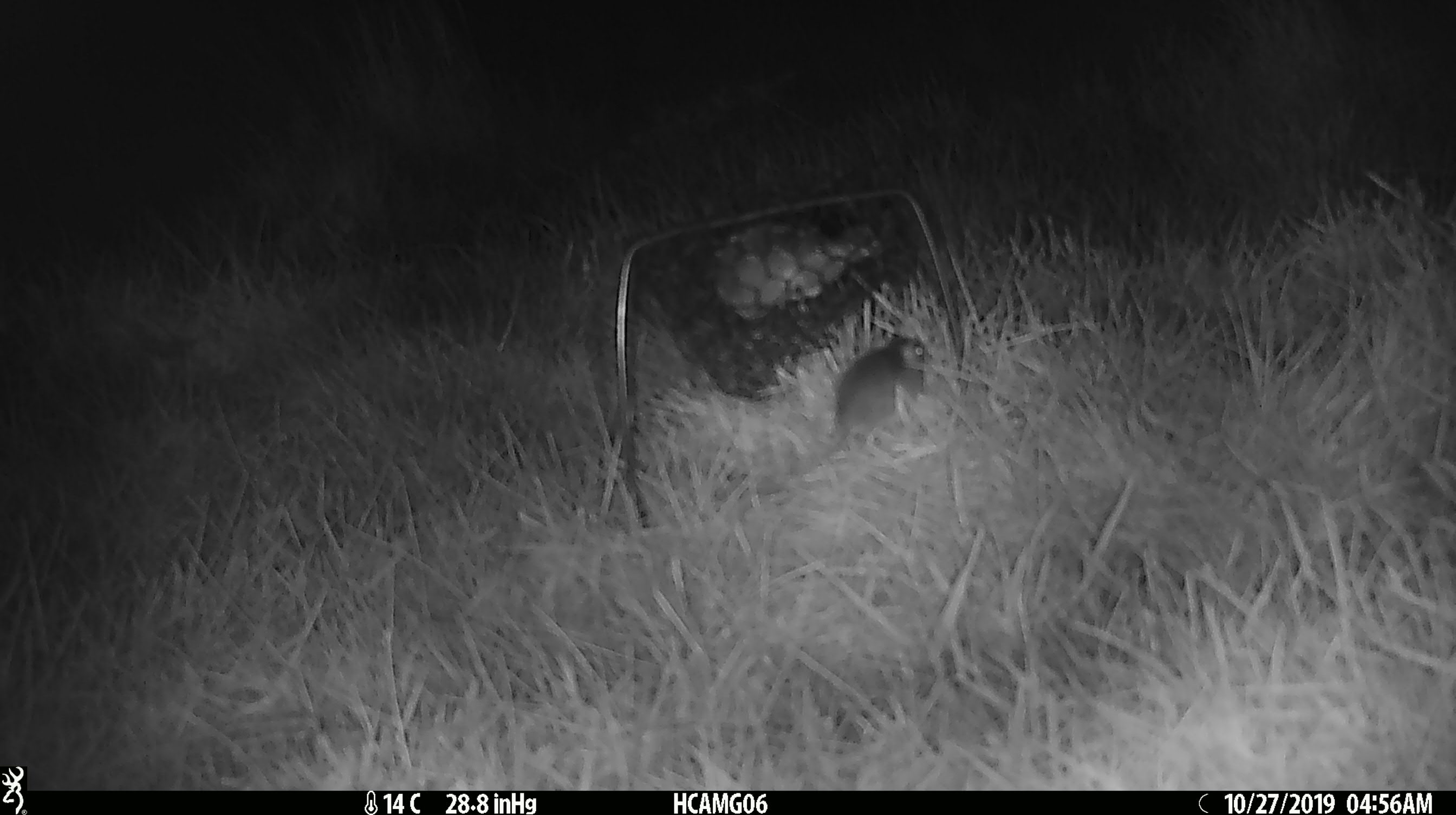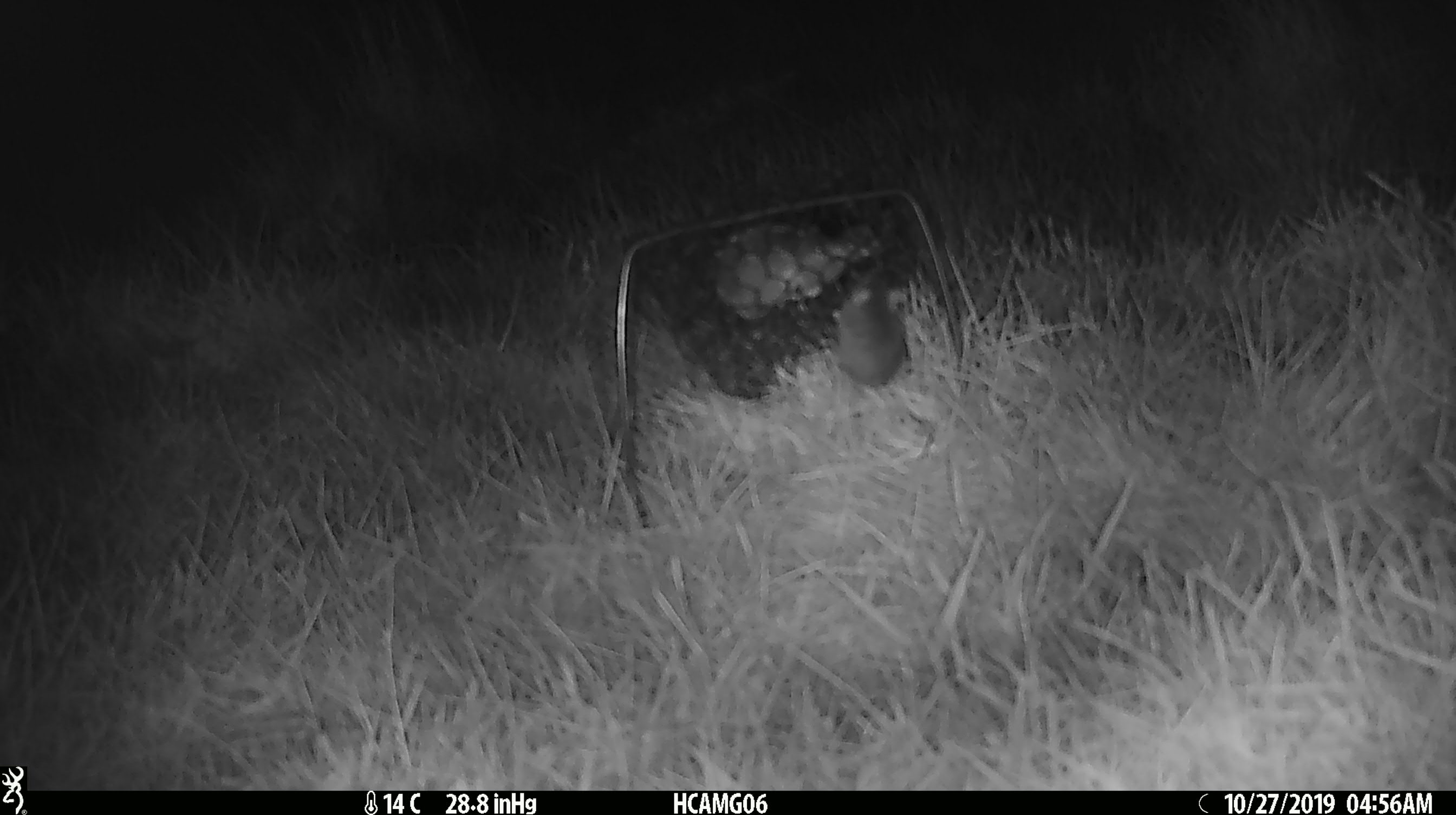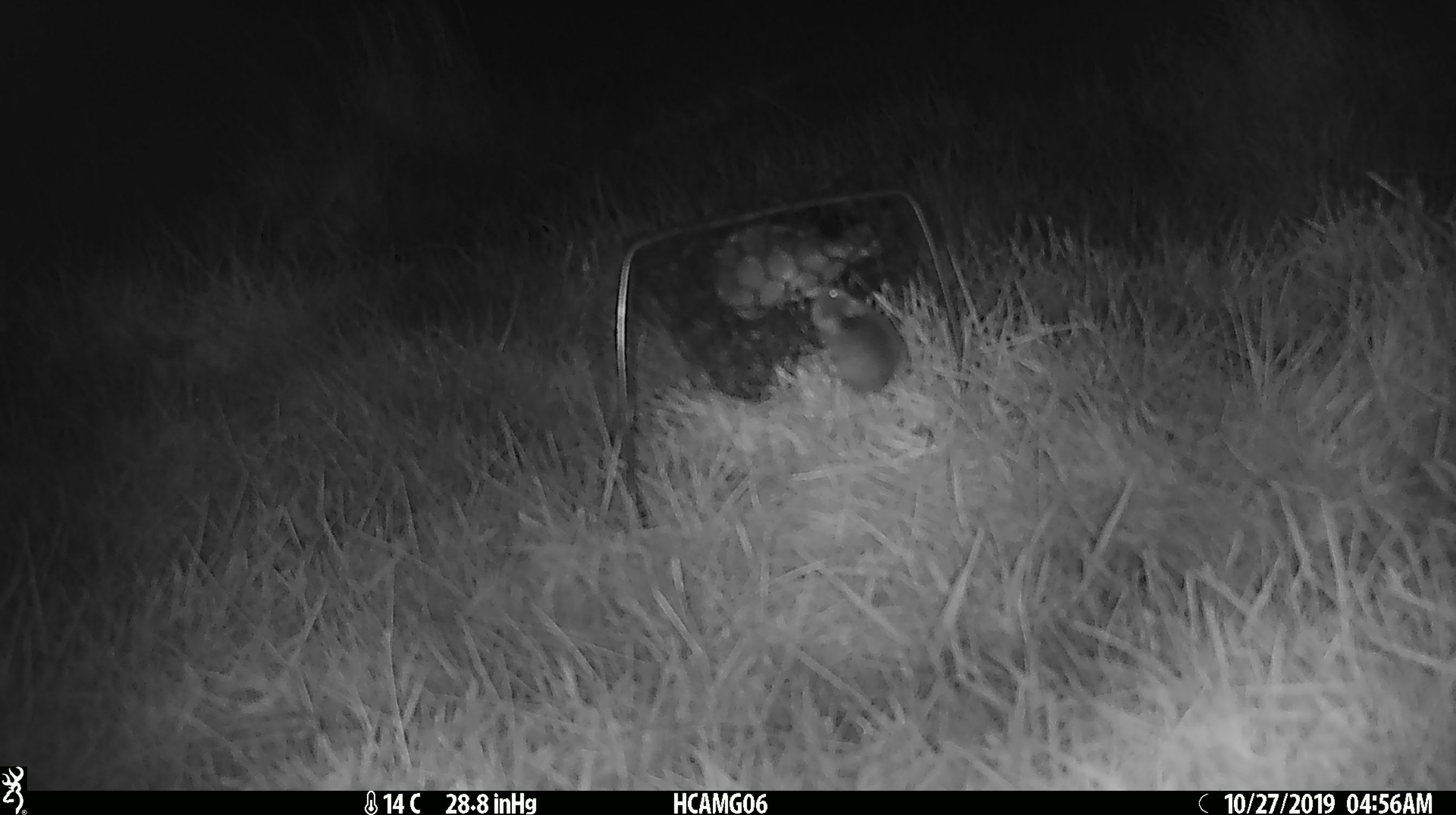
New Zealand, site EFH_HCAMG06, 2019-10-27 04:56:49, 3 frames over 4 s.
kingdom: Animalia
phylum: Chordata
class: Mammalia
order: Rodentia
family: Muridae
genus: Mus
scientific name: Mus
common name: mouse